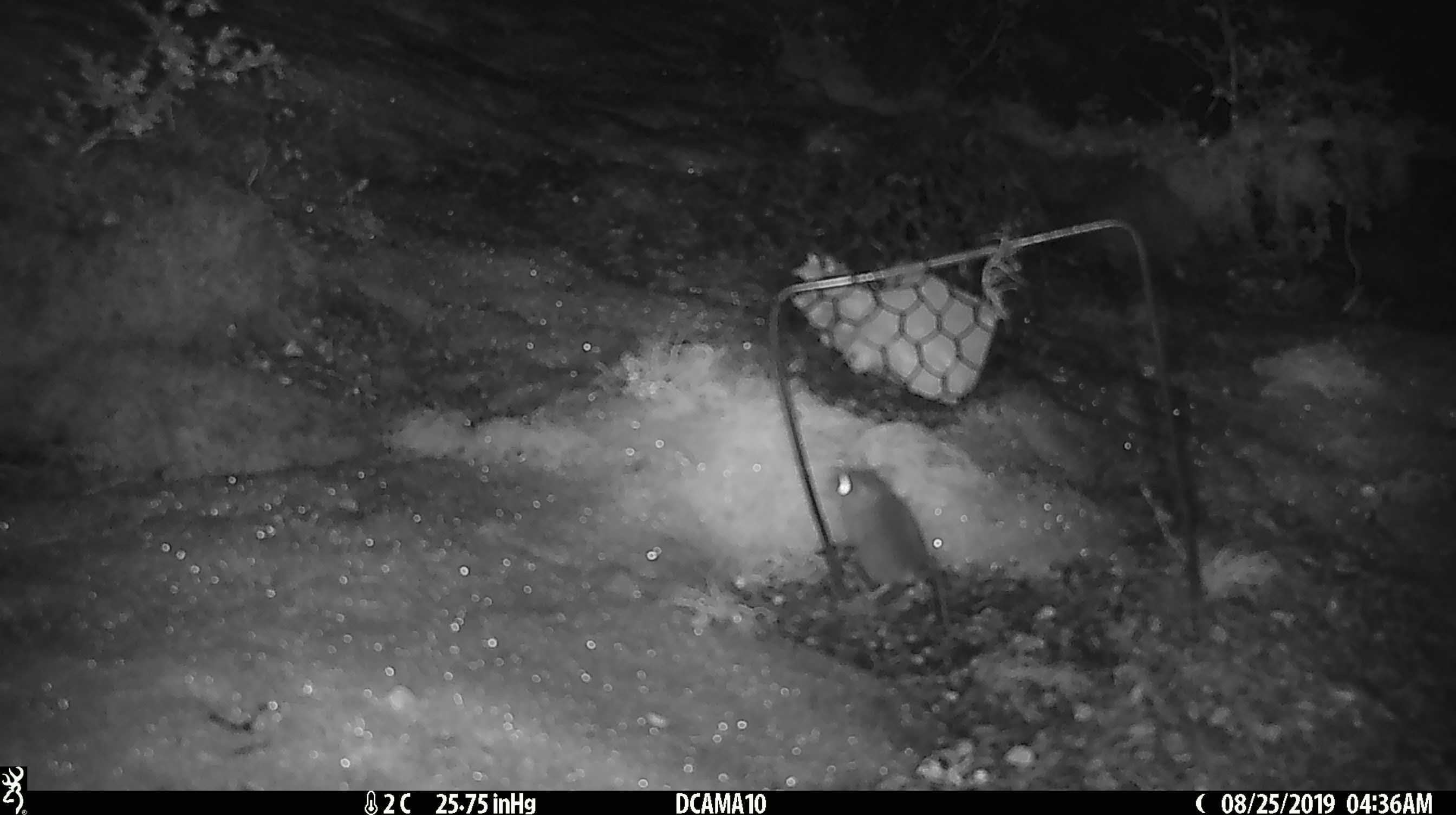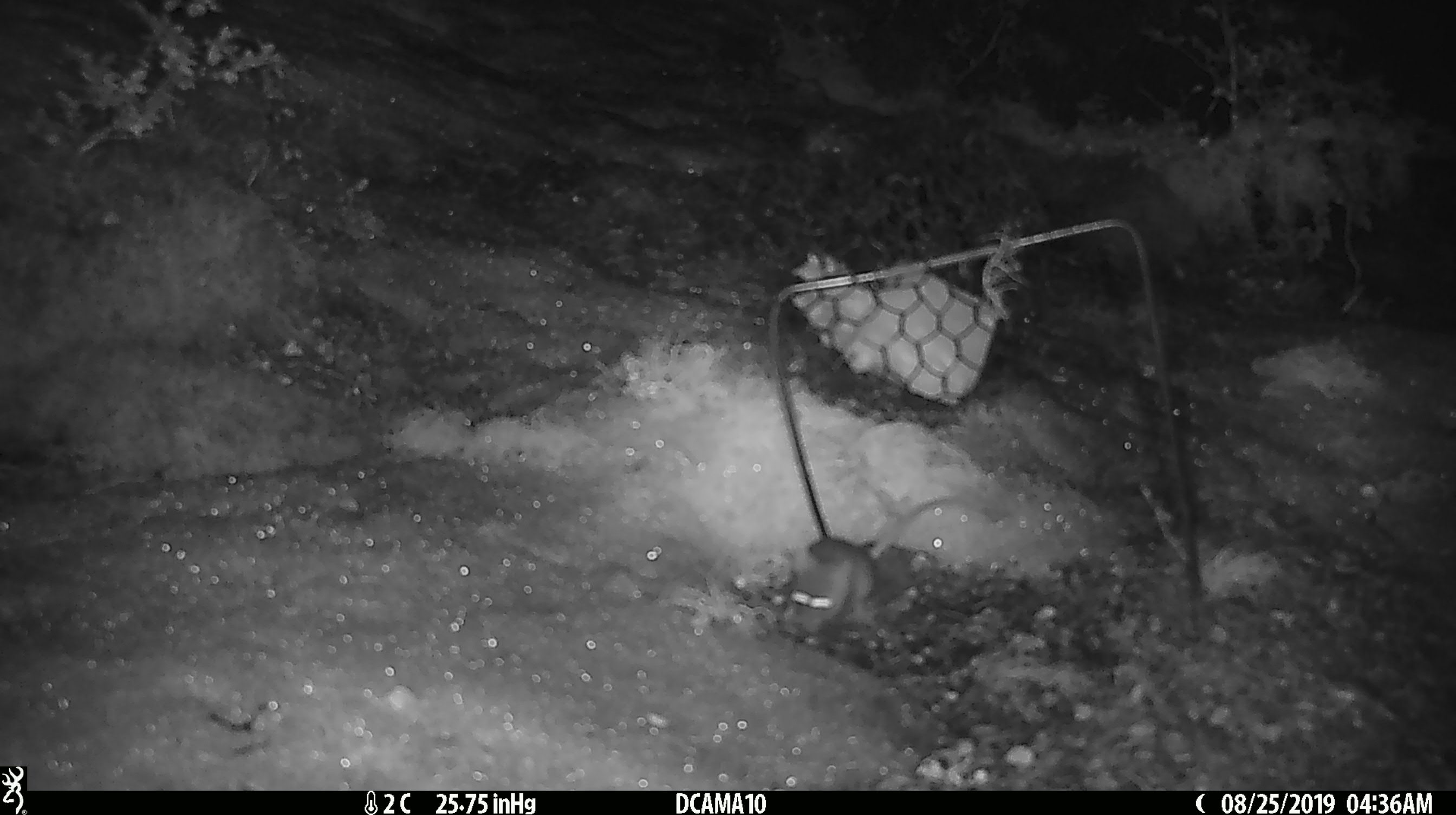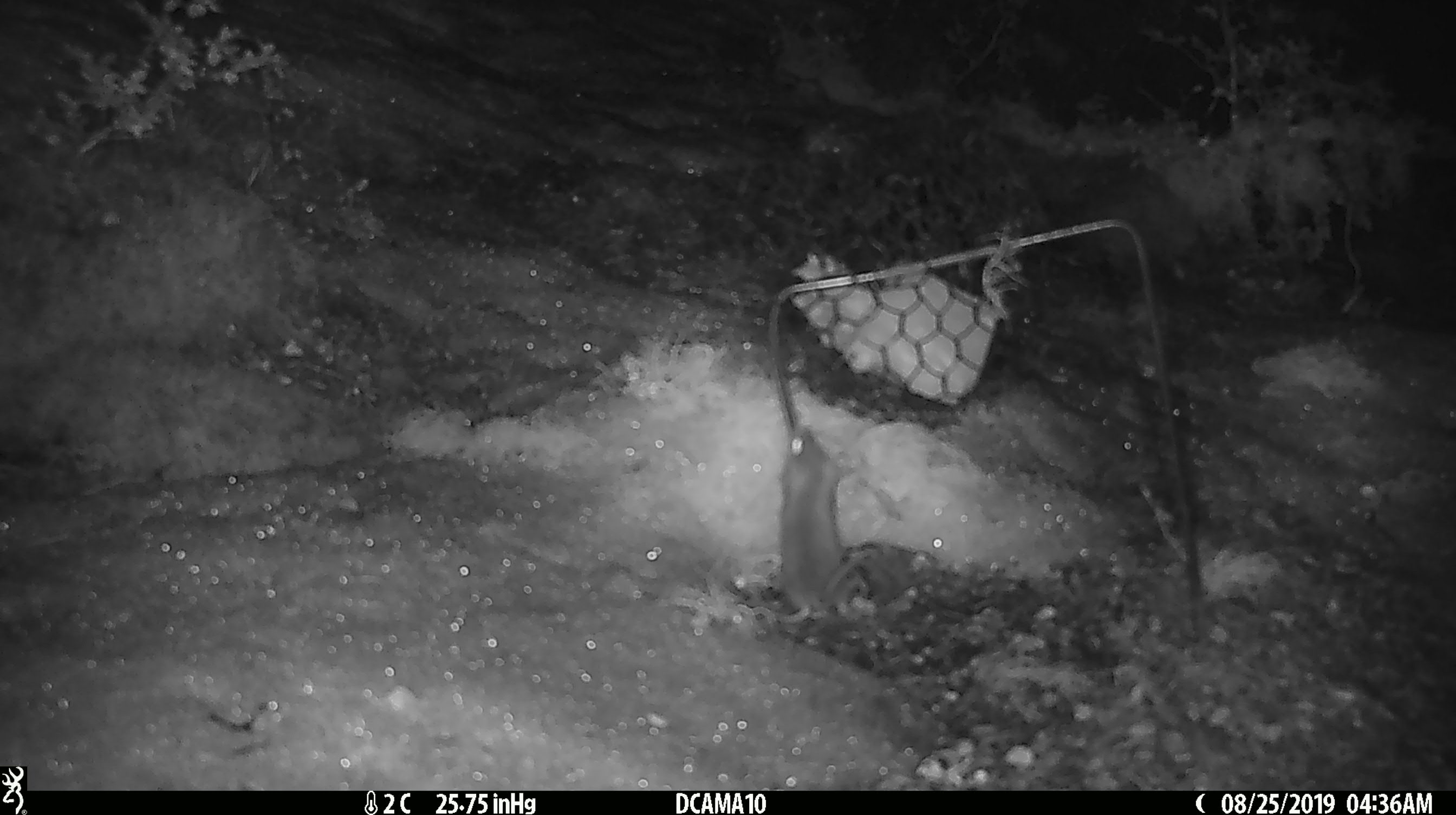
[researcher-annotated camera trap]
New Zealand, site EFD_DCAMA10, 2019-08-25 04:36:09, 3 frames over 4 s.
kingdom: Animalia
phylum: Chordata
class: Mammalia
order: Rodentia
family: Muridae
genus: Mus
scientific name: Mus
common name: mouse